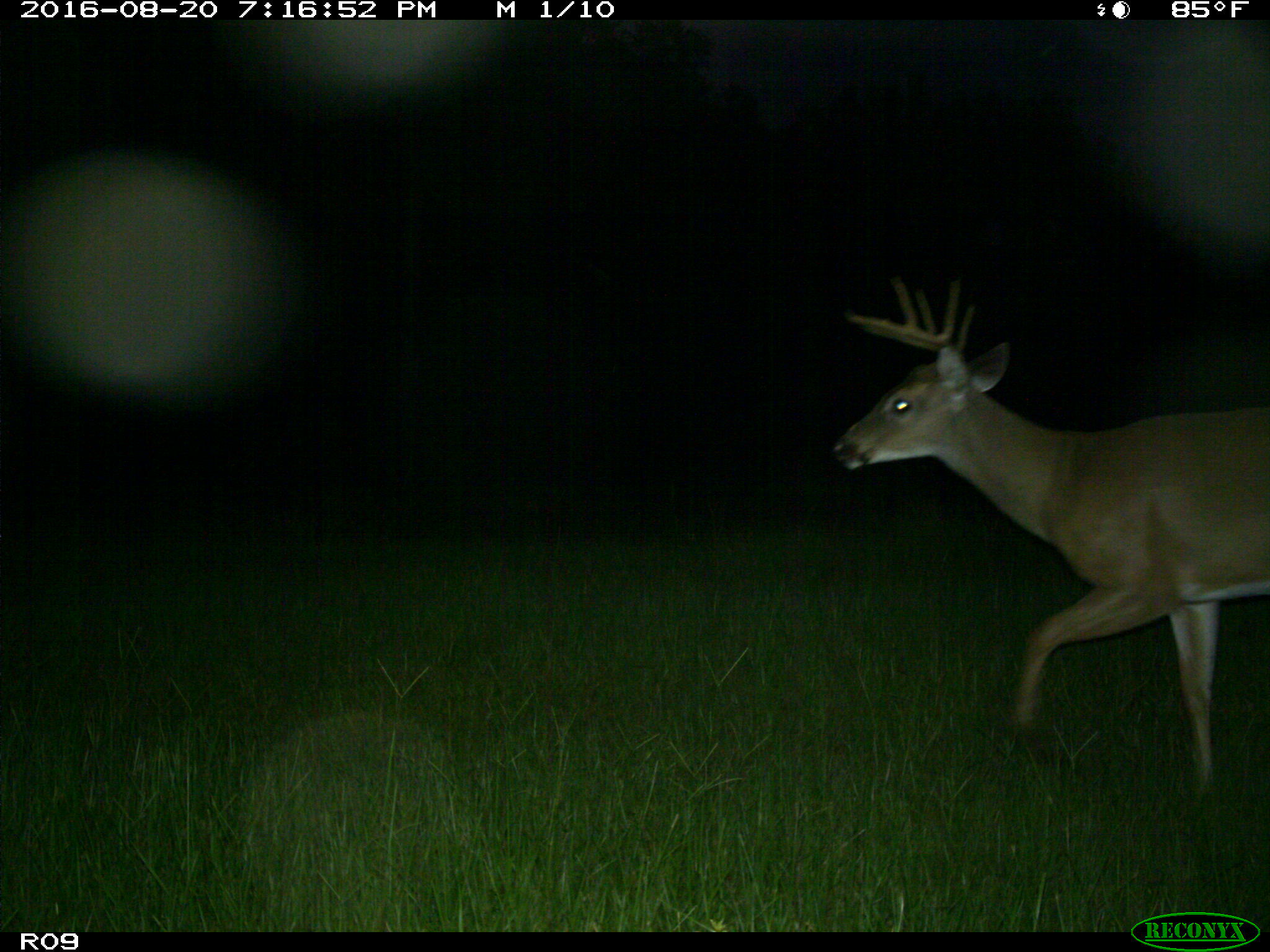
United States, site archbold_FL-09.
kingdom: Animalia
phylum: Chordata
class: Mammalia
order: Artiodactyla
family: Cervidae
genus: Odocoileus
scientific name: Odocoileus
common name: deer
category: unidentified deer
Unidentified deer (deer) (Odocoileus).